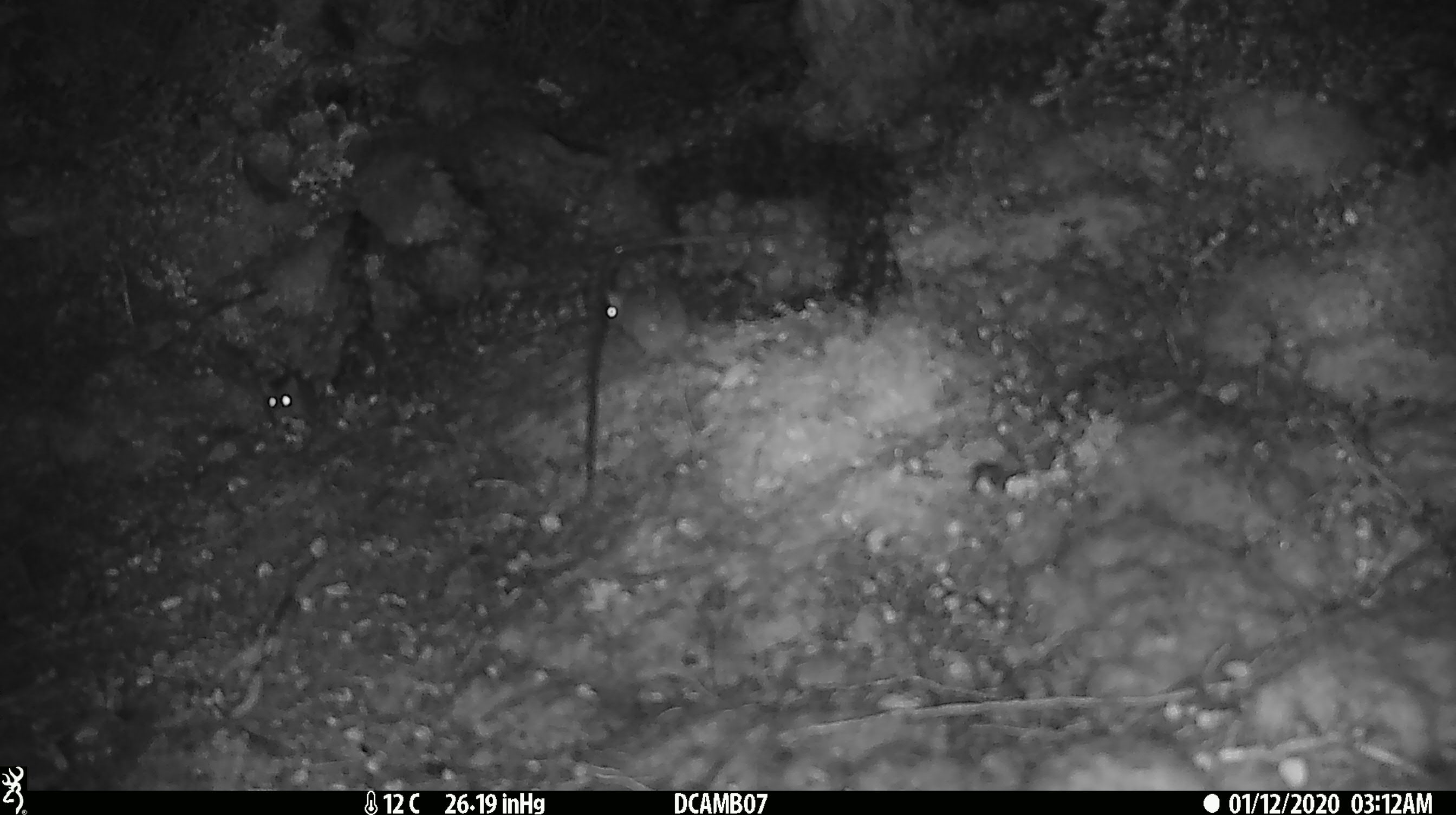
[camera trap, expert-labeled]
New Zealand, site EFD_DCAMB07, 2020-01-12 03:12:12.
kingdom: Animalia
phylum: Chordata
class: Mammalia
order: Rodentia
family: Muridae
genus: Mus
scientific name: Mus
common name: mouse